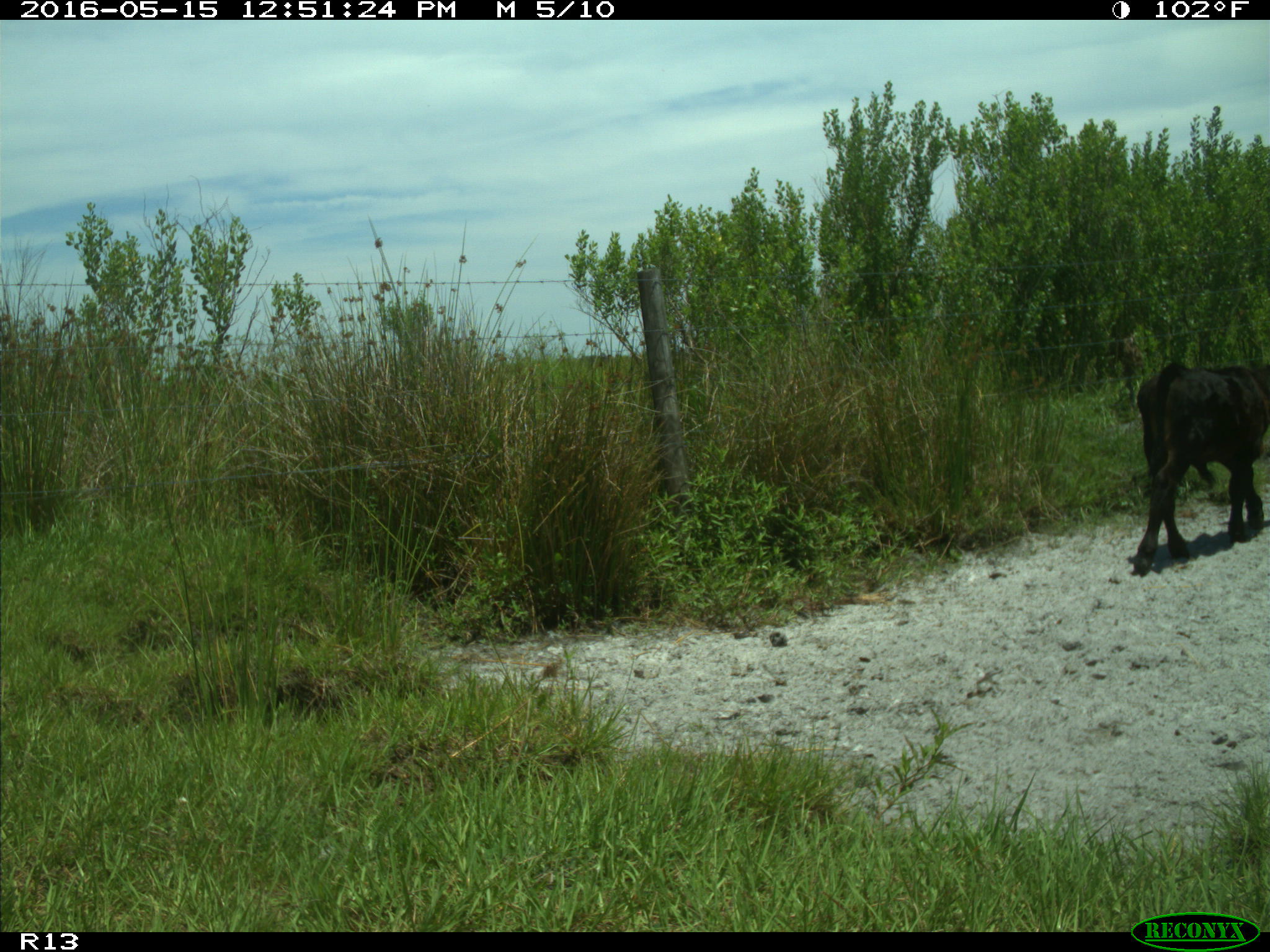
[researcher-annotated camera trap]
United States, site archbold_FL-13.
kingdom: Animalia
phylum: Chordata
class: Mammalia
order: Artiodactyla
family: Bovidae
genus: Bos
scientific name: Bos taurus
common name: domestic cow